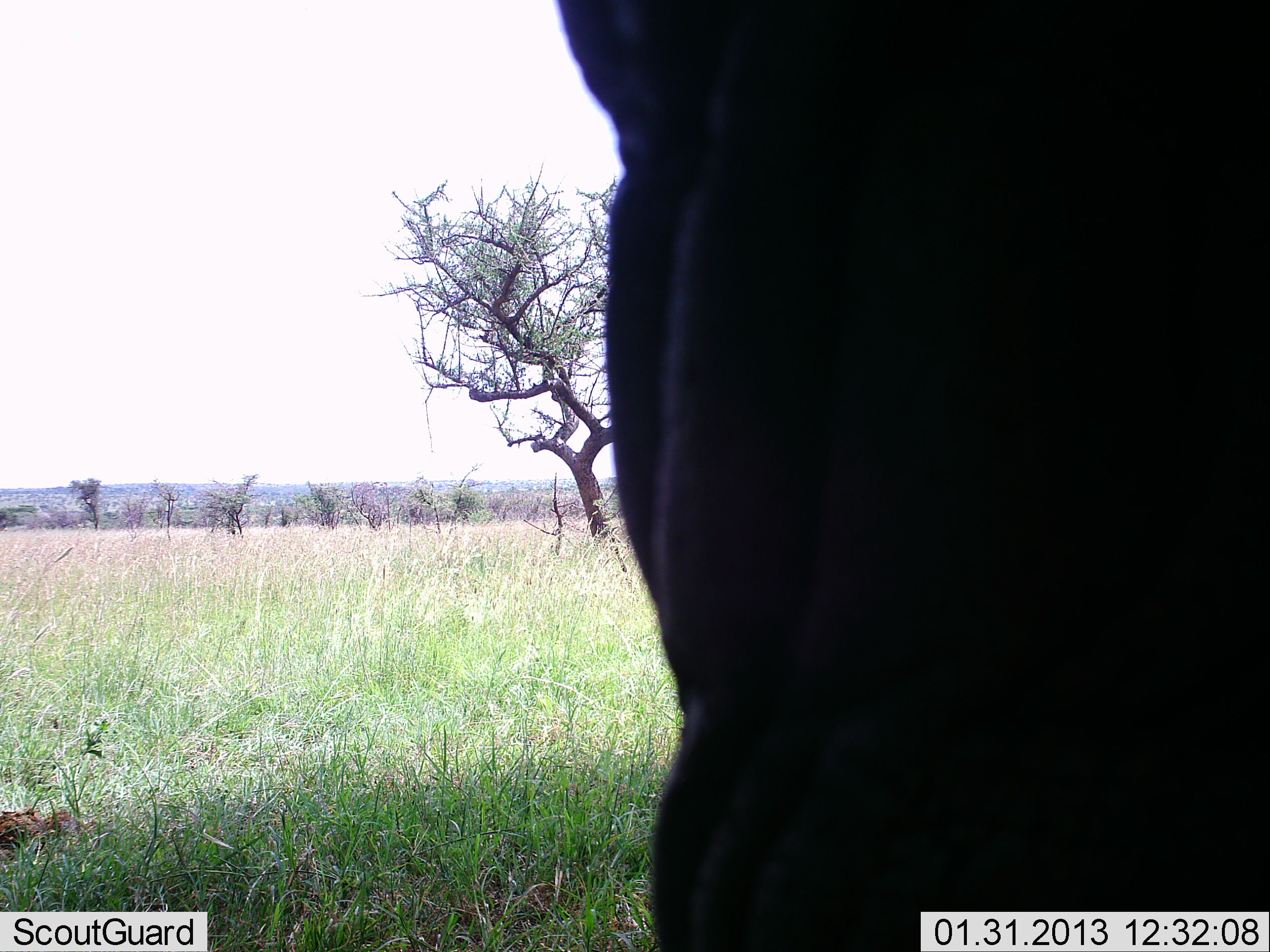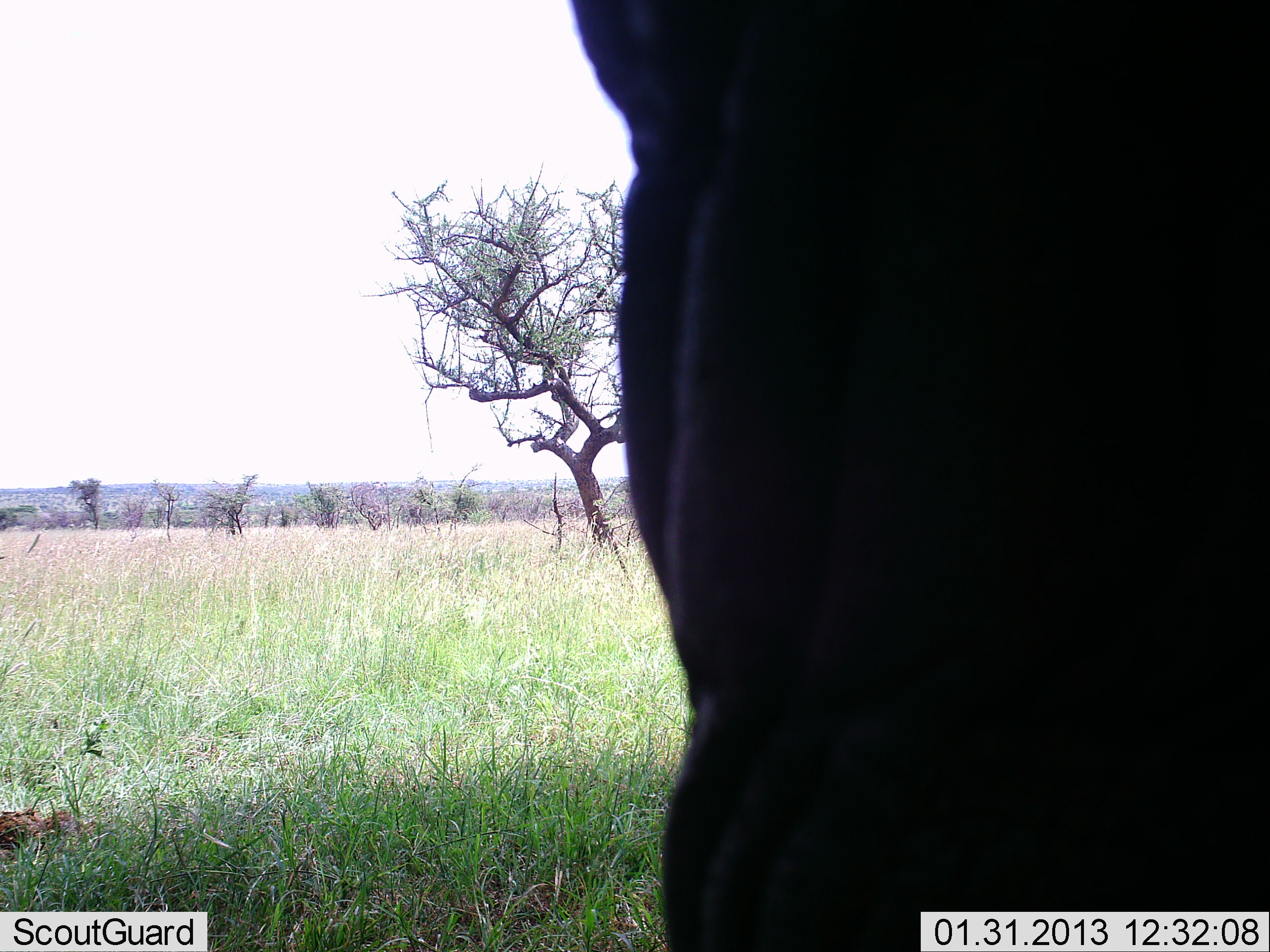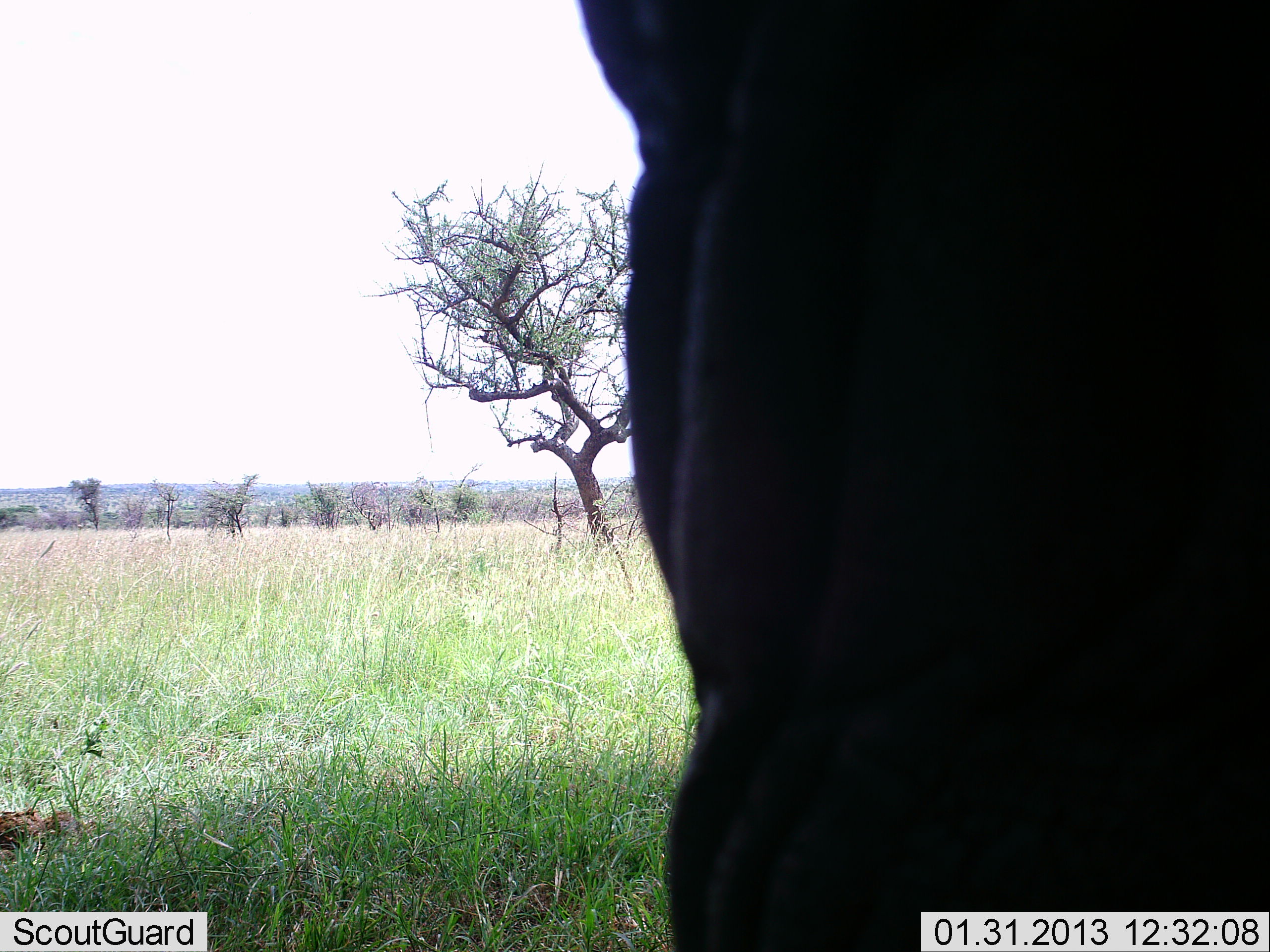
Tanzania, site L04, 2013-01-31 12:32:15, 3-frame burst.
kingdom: Animalia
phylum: Chordata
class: Mammalia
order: Proboscidea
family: Elephantidae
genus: Loxodonta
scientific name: Loxodonta africana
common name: african bush elephant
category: elephant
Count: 1.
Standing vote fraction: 100%.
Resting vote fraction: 0%.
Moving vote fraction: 0%.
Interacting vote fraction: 0%.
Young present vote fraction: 0%.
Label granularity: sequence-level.